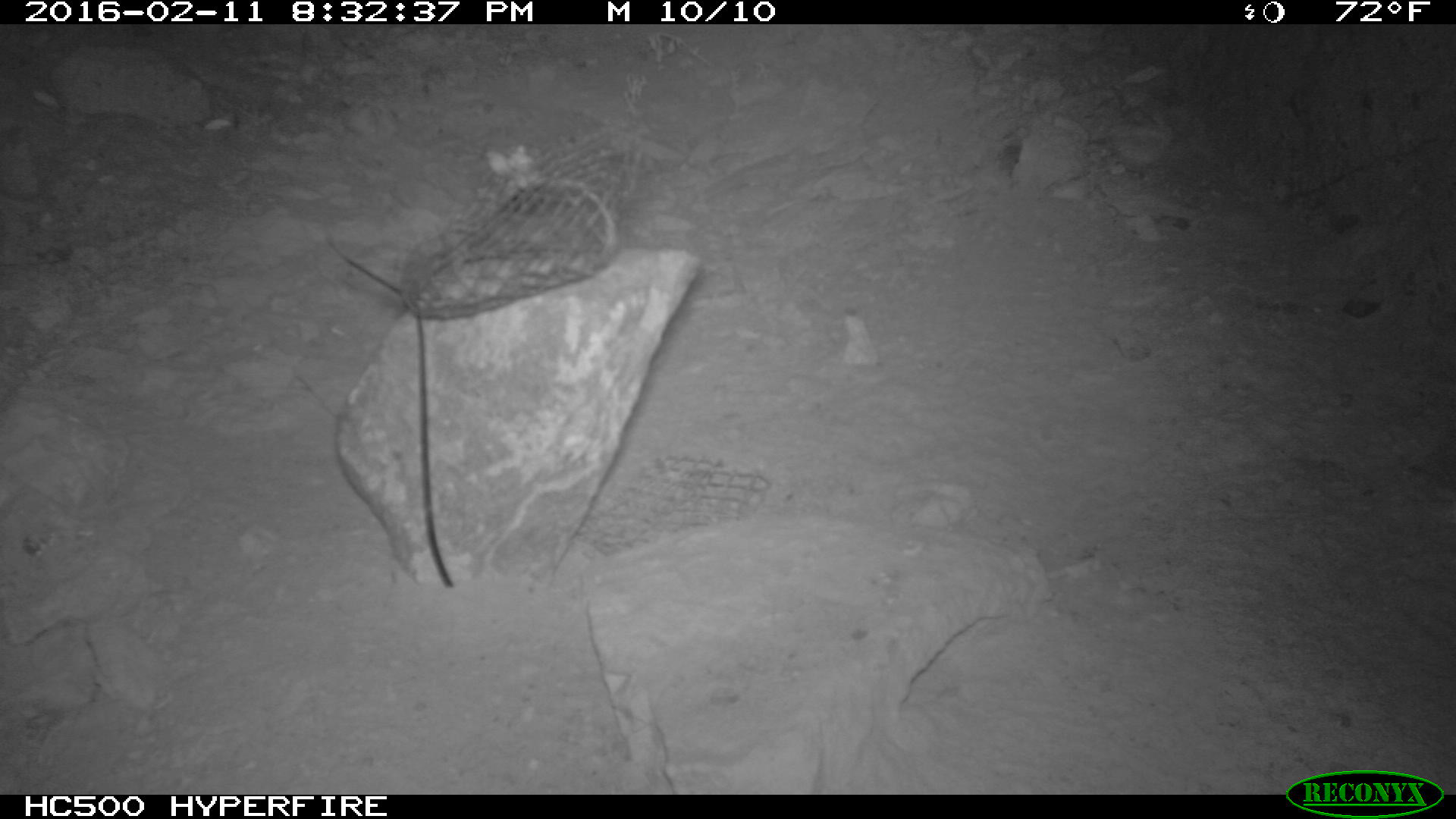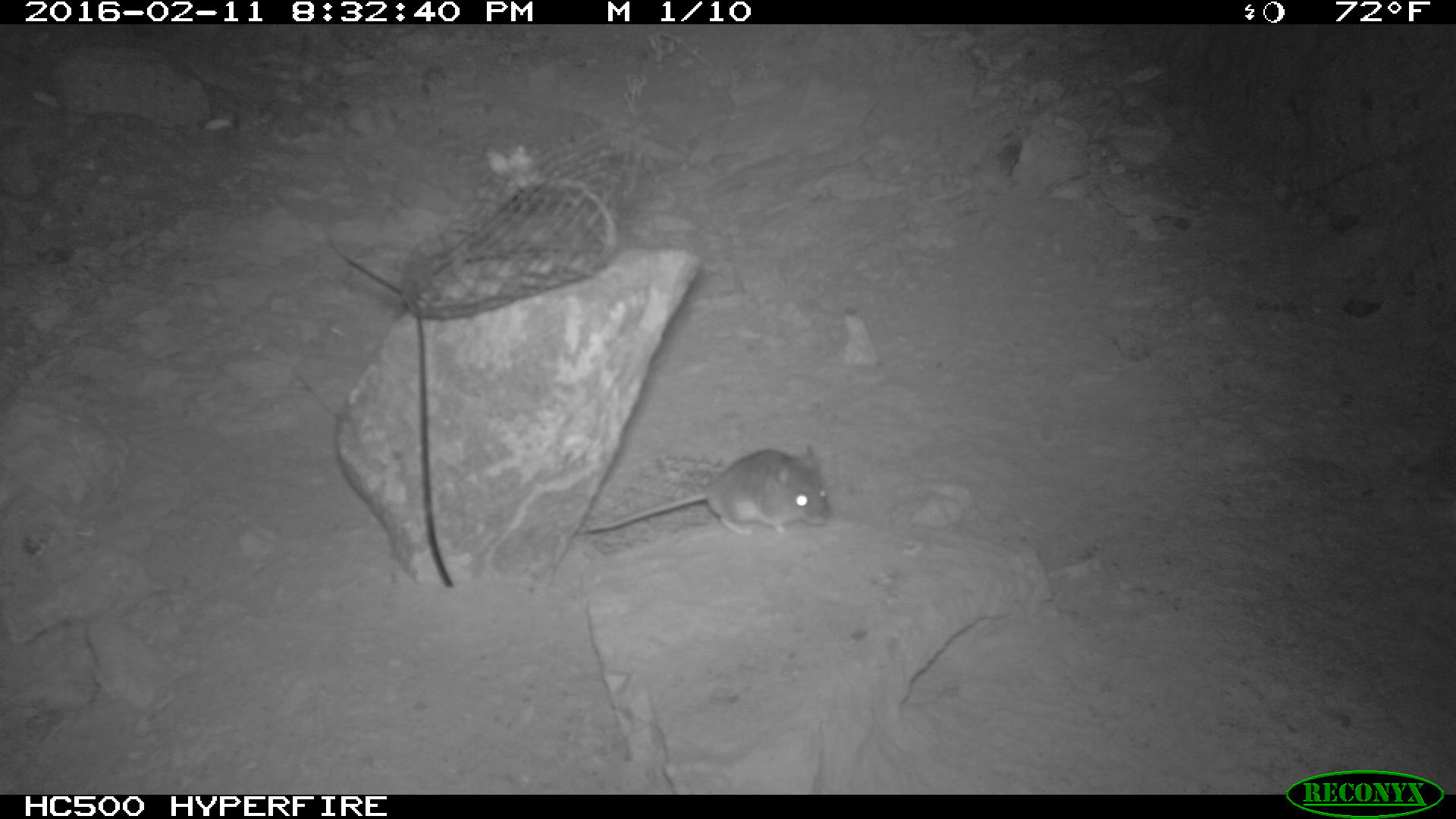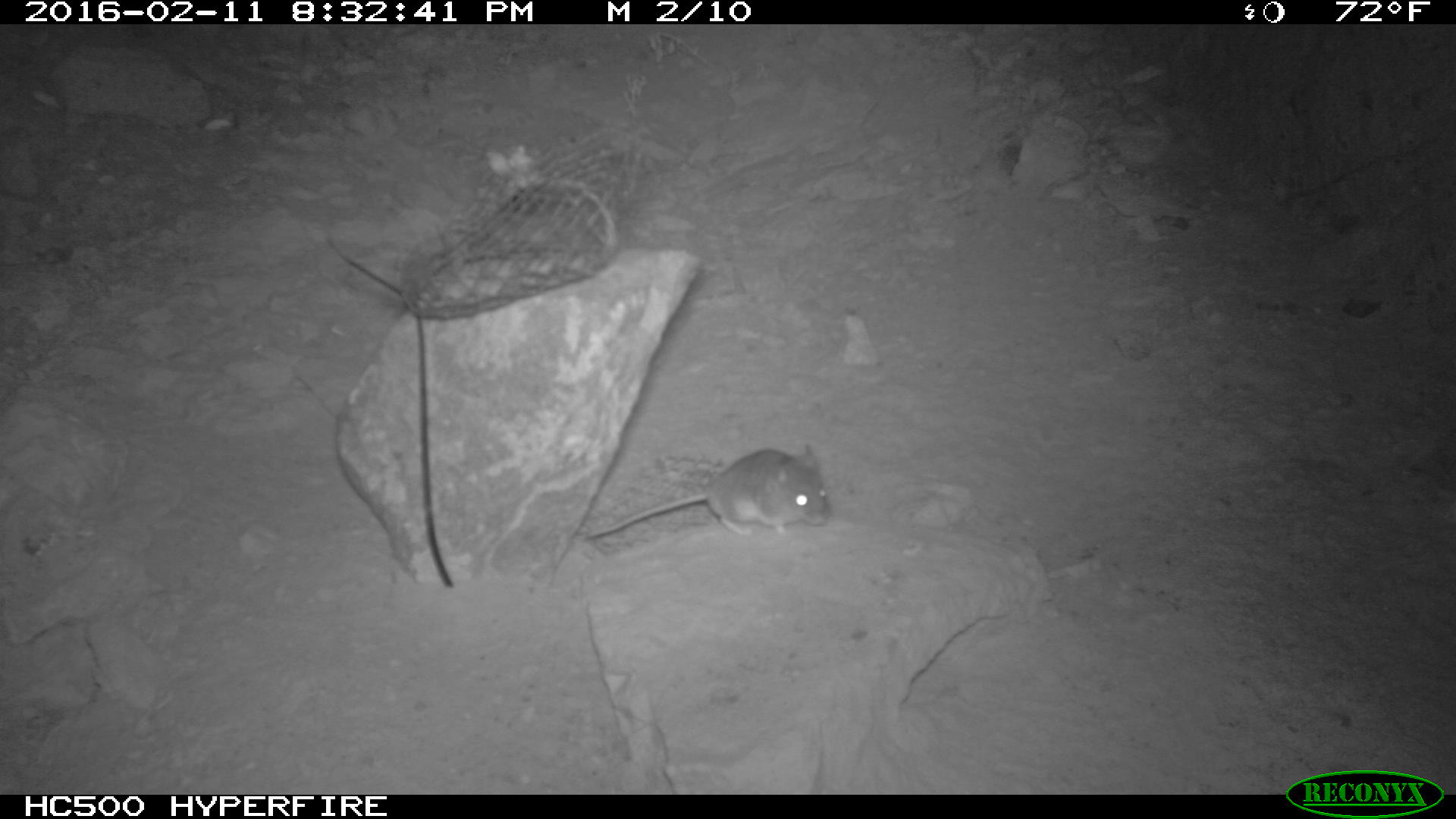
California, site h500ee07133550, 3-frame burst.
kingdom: Animalia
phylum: Chordata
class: Mammalia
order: Rodentia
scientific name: Rodentia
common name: rodent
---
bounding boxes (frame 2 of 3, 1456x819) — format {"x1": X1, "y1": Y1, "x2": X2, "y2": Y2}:
rodent: {"x1": 579, "y1": 443, "x2": 830, "y2": 534}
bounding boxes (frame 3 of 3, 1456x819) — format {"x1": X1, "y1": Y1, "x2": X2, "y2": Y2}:
rodent: {"x1": 588, "y1": 444, "x2": 827, "y2": 538}